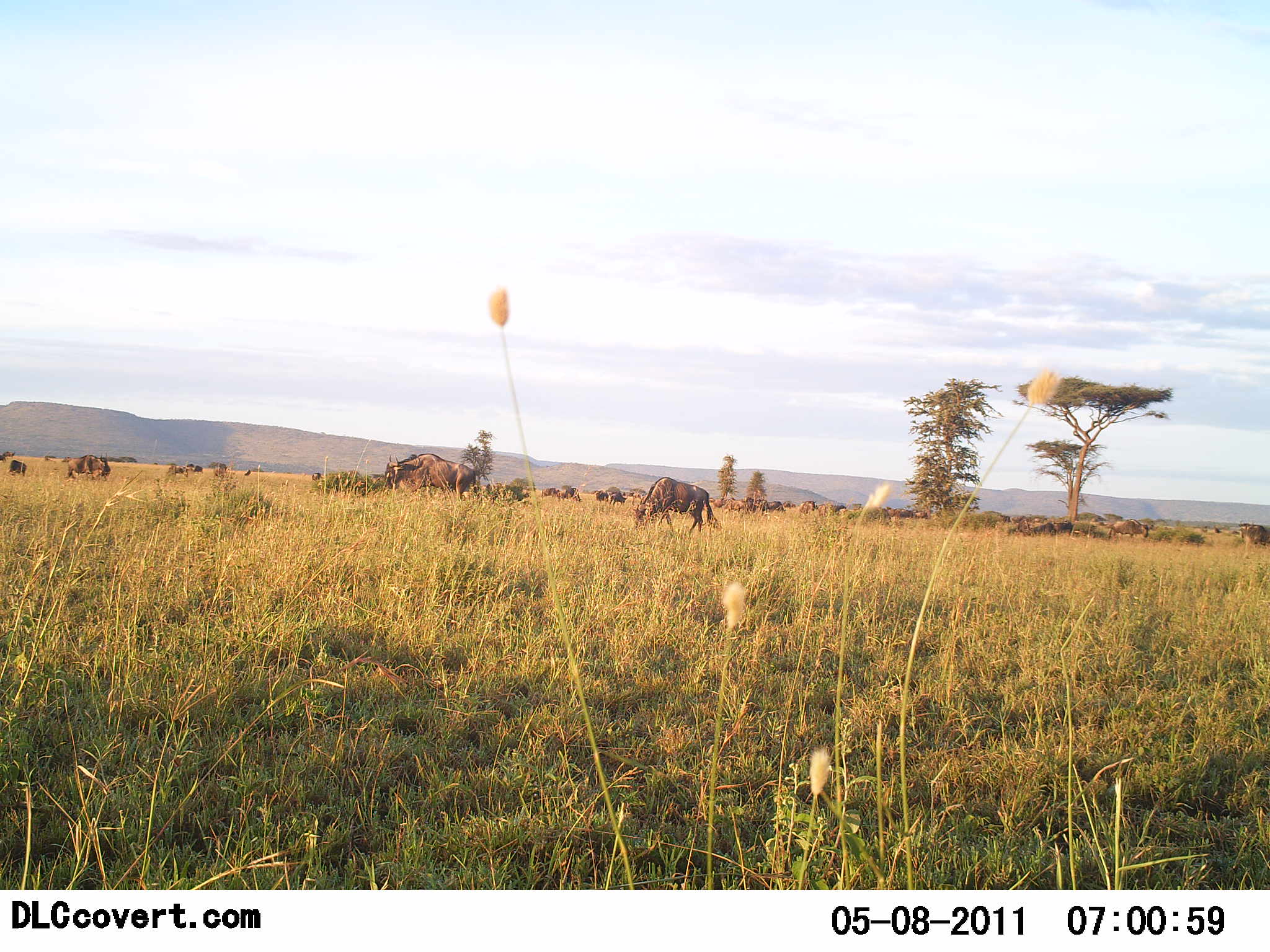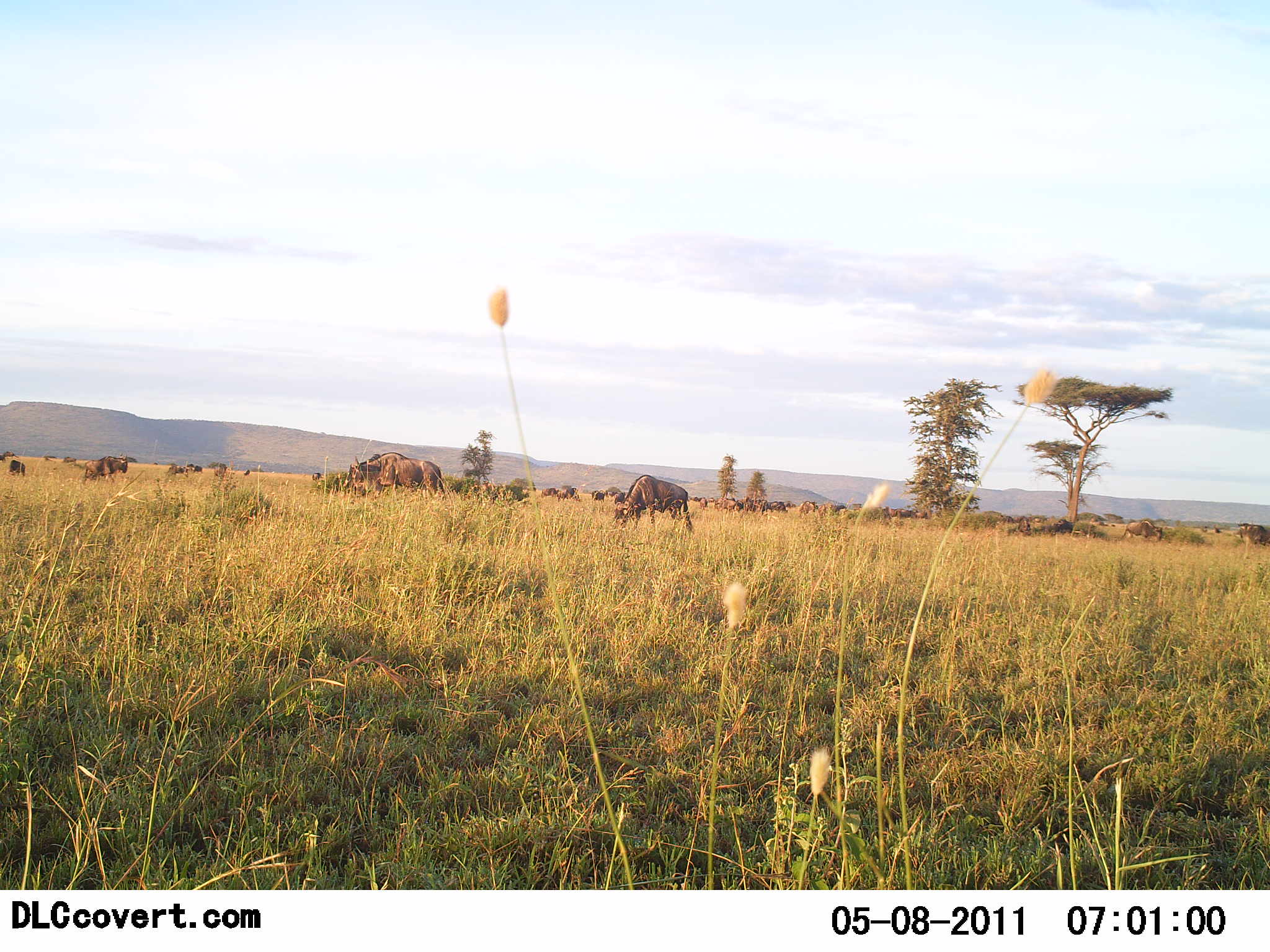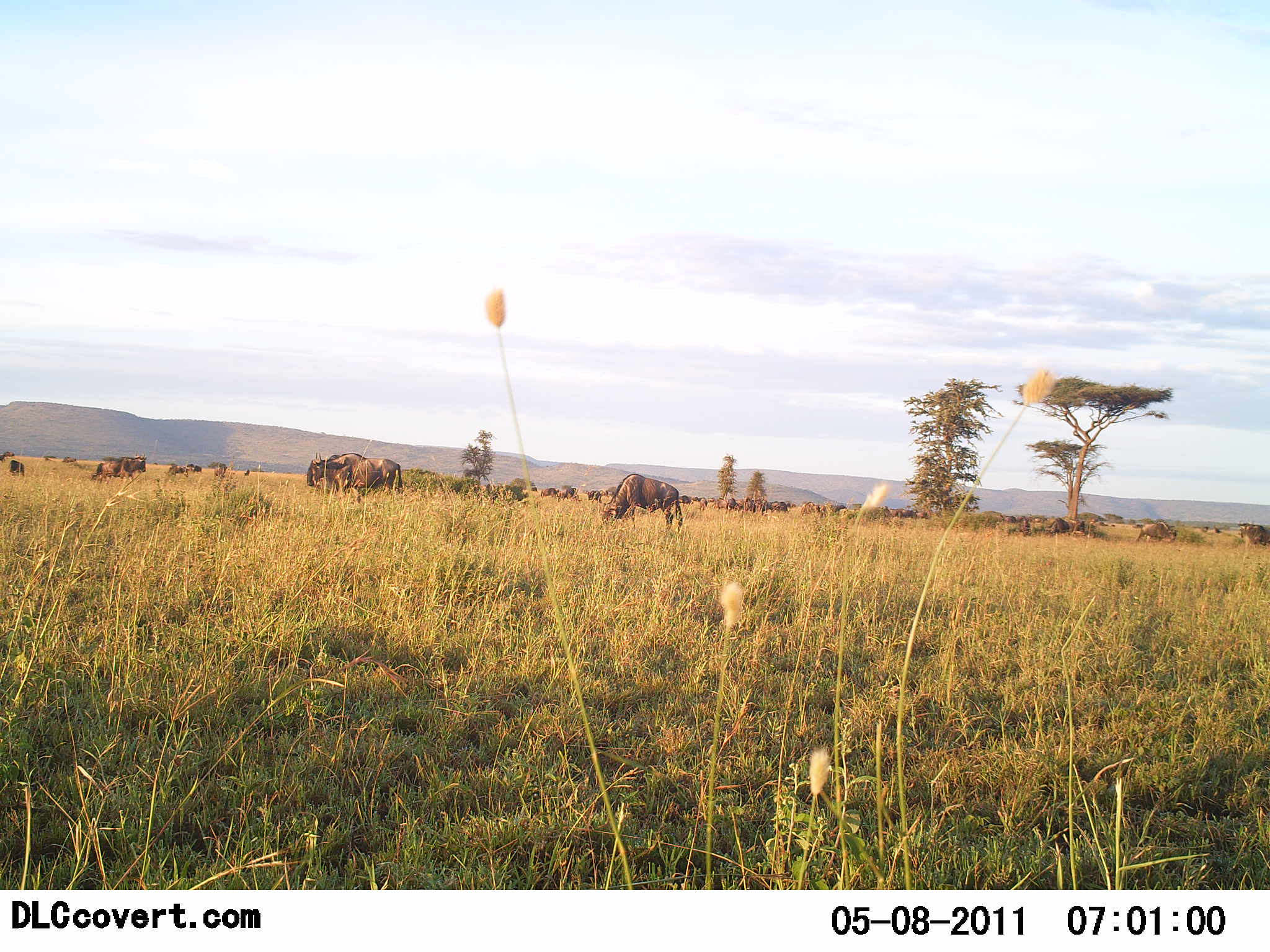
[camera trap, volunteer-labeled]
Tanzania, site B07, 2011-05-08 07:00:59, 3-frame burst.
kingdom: Animalia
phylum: Chordata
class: Mammalia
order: Artiodactyla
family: Bovidae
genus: Connochaetes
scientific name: Connochaetes taurinus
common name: blue wildebeest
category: wildebeest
Wildebeest (blue wildebeest) (Connochaetes taurinus), count 11-50. Behavior (volunteer vote fractions): standing 33%, resting 8%, moving 25%, interacting 0%. Young present (vote fraction): 0%. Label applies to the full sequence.